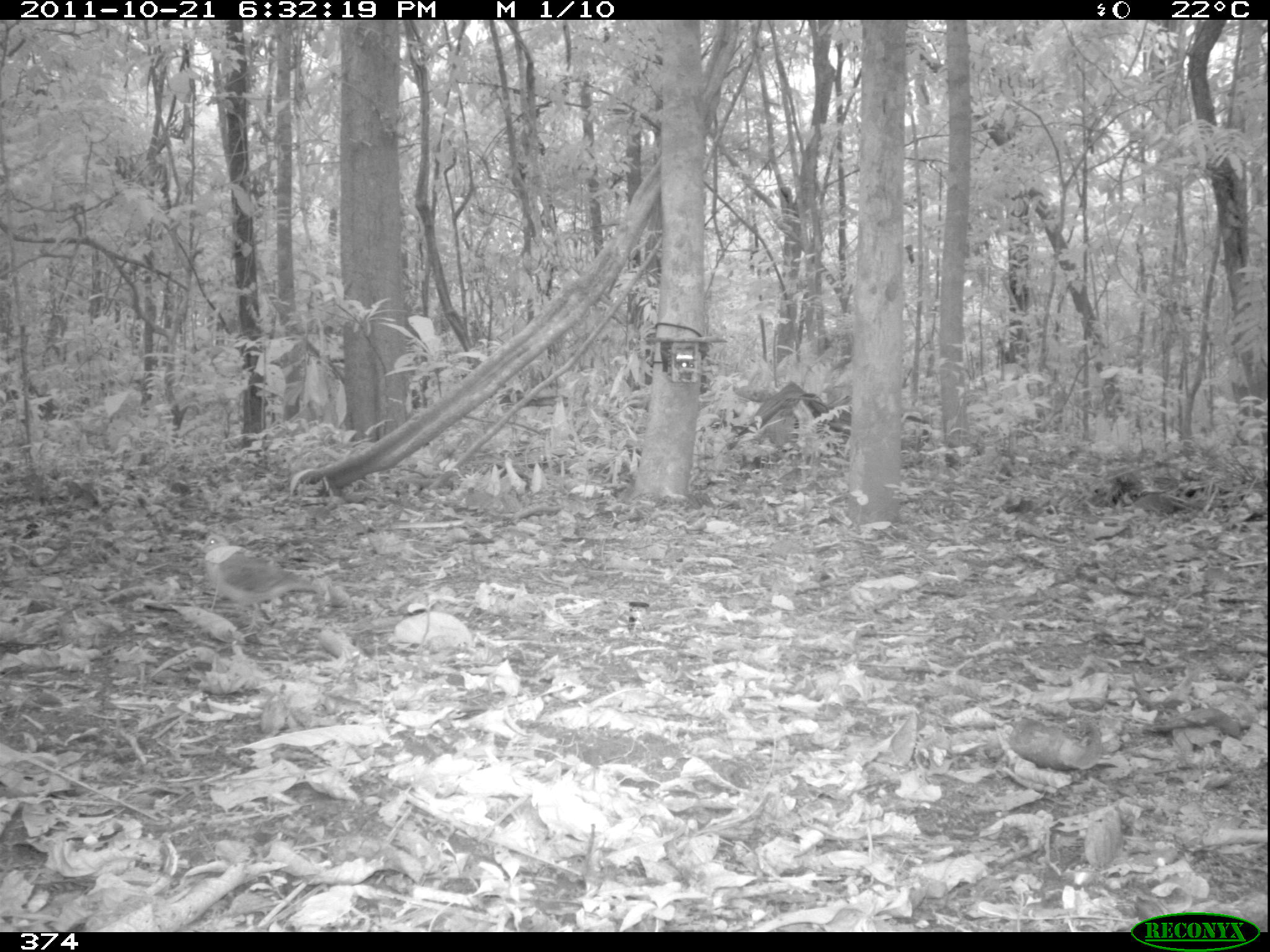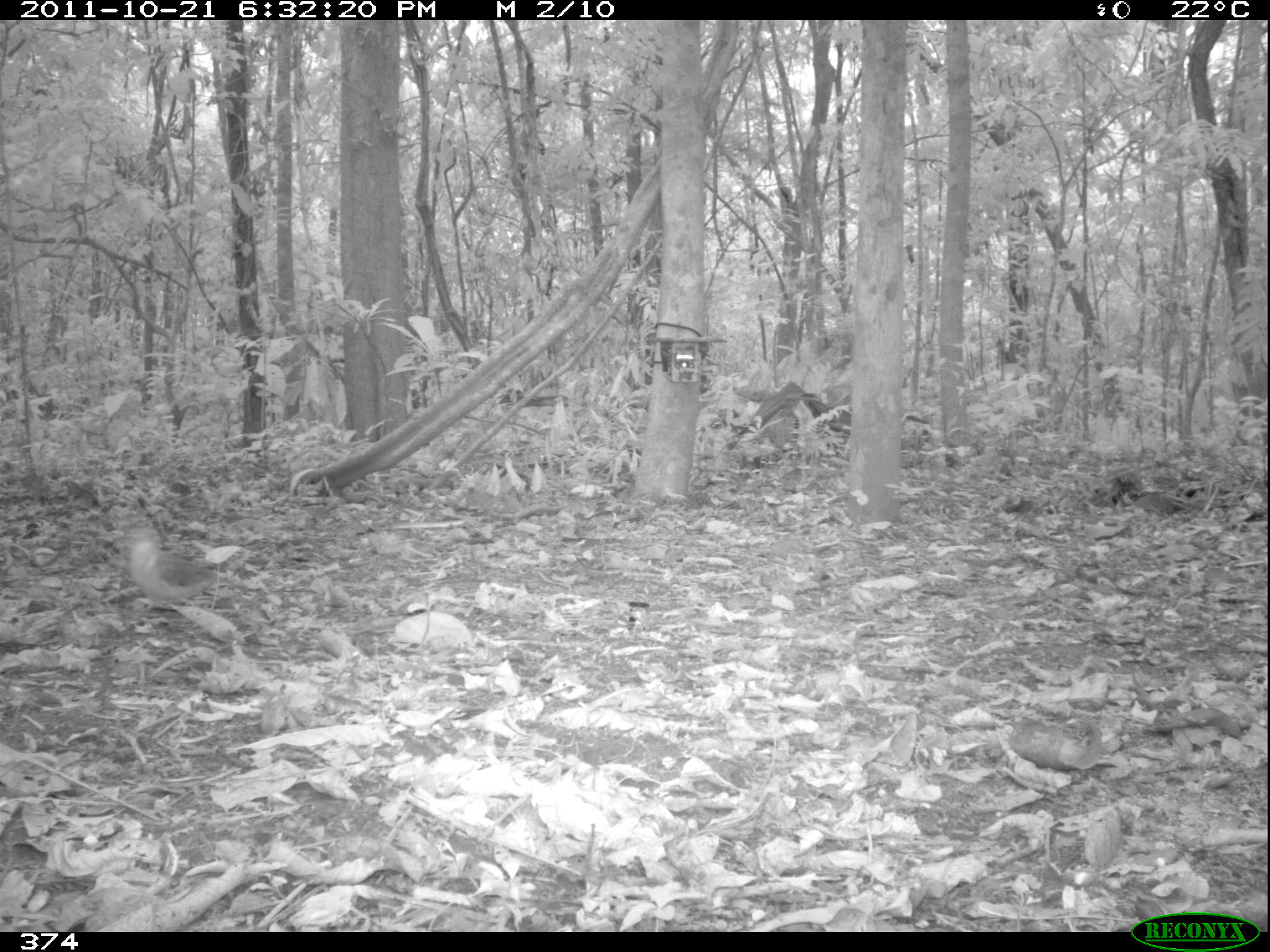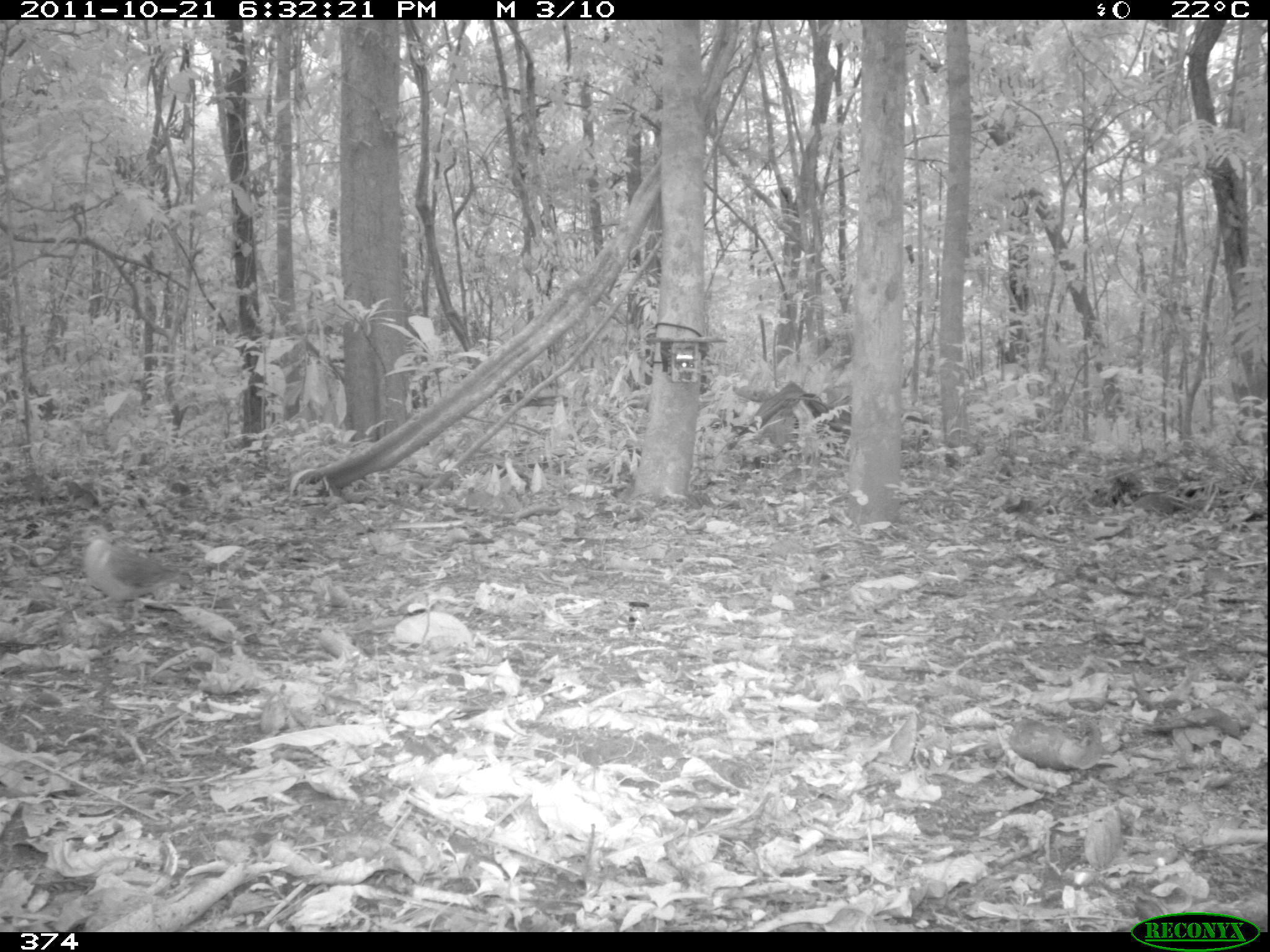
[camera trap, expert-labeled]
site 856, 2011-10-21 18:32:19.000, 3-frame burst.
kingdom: Animalia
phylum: Chordata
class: Aves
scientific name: Aves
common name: bird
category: unknown bird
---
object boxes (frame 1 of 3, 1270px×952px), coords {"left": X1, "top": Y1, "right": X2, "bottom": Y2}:
unknown bird: {"left": 190, "top": 529, "right": 328, "bottom": 631}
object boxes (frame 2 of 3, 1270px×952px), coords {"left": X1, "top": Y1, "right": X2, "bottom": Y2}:
unknown bird: {"left": 111, "top": 514, "right": 248, "bottom": 611}